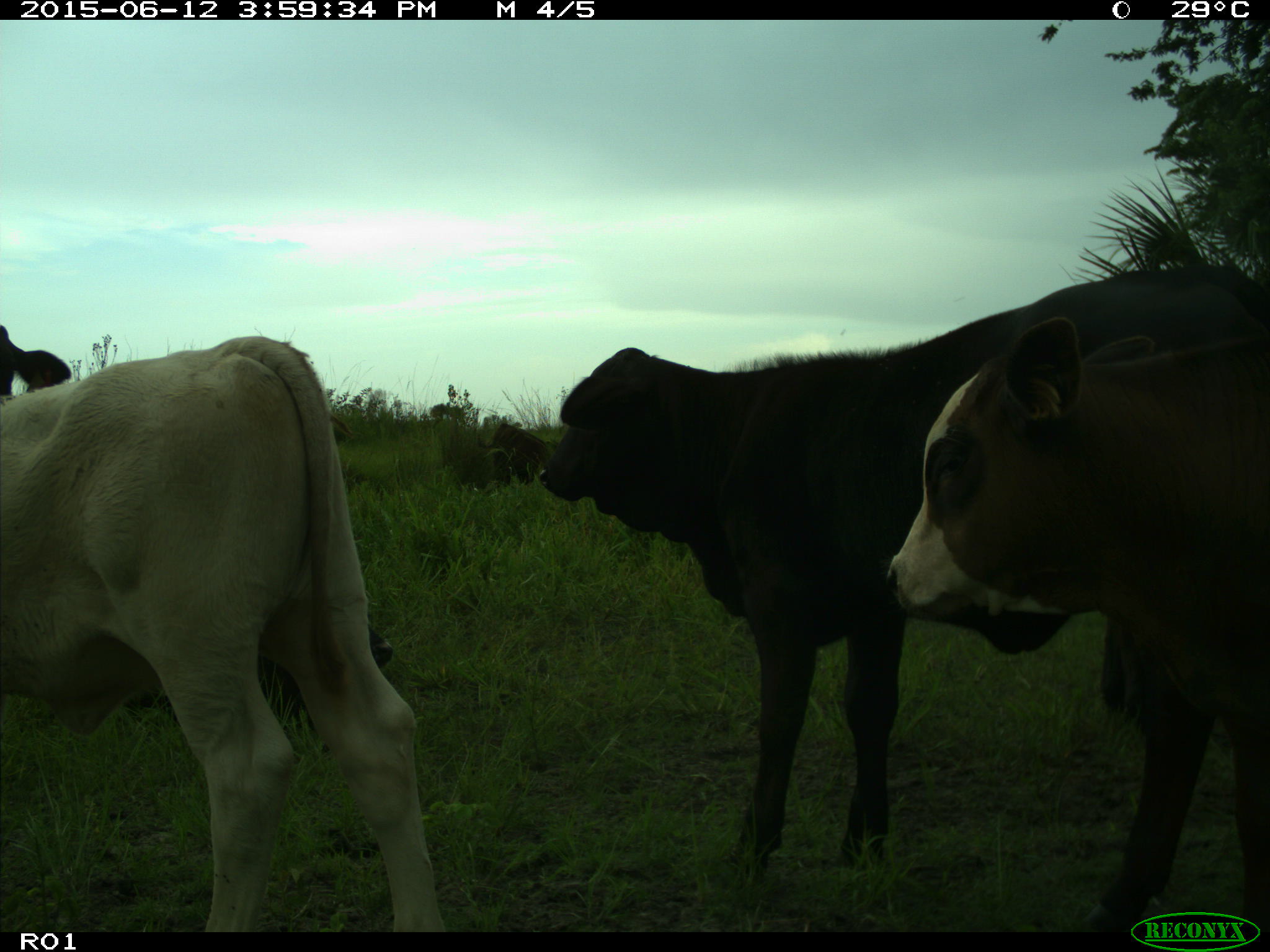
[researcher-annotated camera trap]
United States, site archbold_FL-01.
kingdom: Animalia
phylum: Chordata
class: Mammalia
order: Artiodactyla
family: Bovidae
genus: Bos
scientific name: Bos taurus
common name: domestic cow